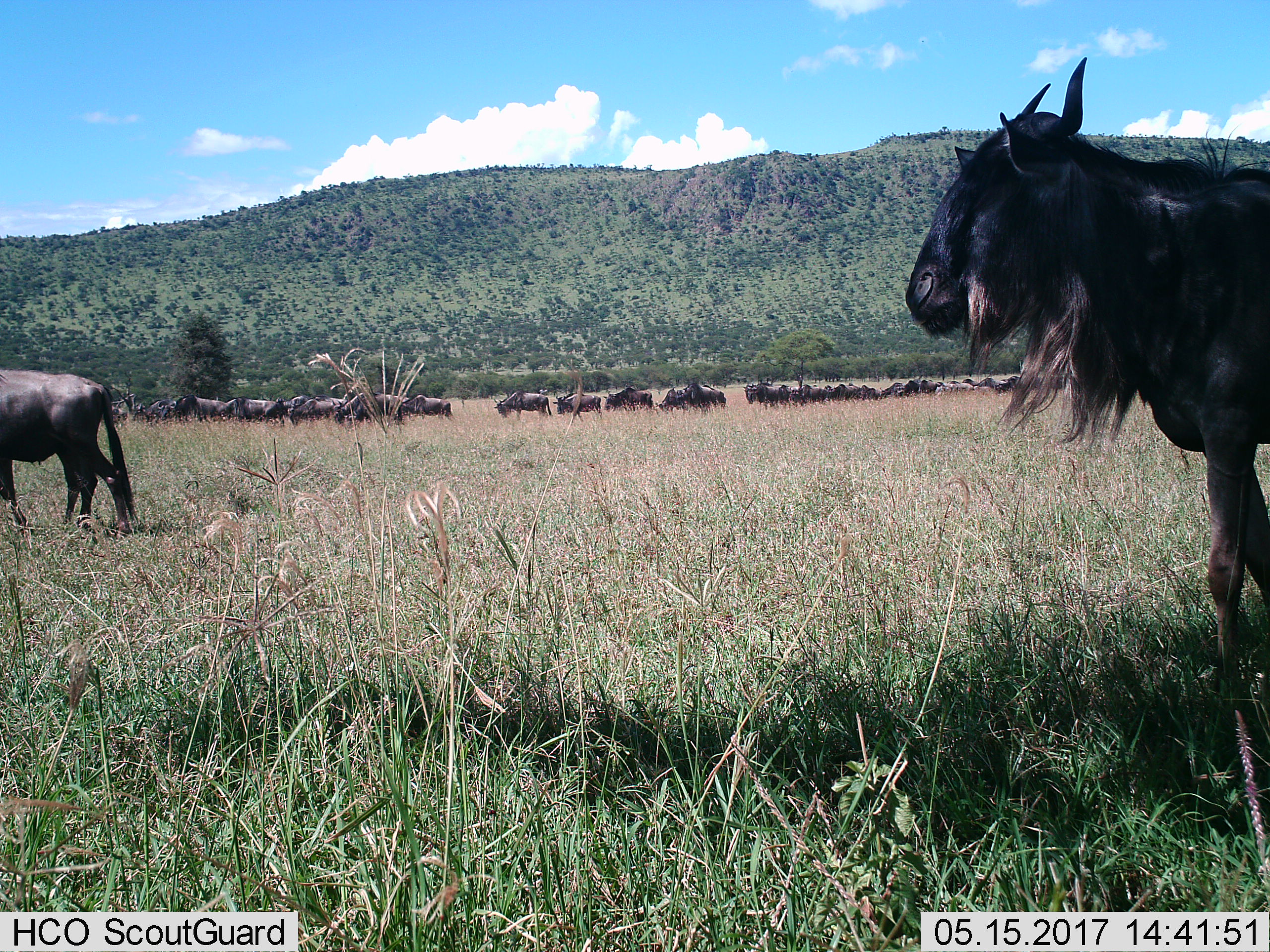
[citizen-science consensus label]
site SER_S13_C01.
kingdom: Animalia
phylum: Chordata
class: Mammalia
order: Artiodactyla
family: Bovidae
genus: Connochaetes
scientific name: Connochaetes taurinus taurinus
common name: blue wildebeest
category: wildebeestblue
Wildebeestblue (blue wildebeest) (Connochaetes taurinus taurinus), count 11-50. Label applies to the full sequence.